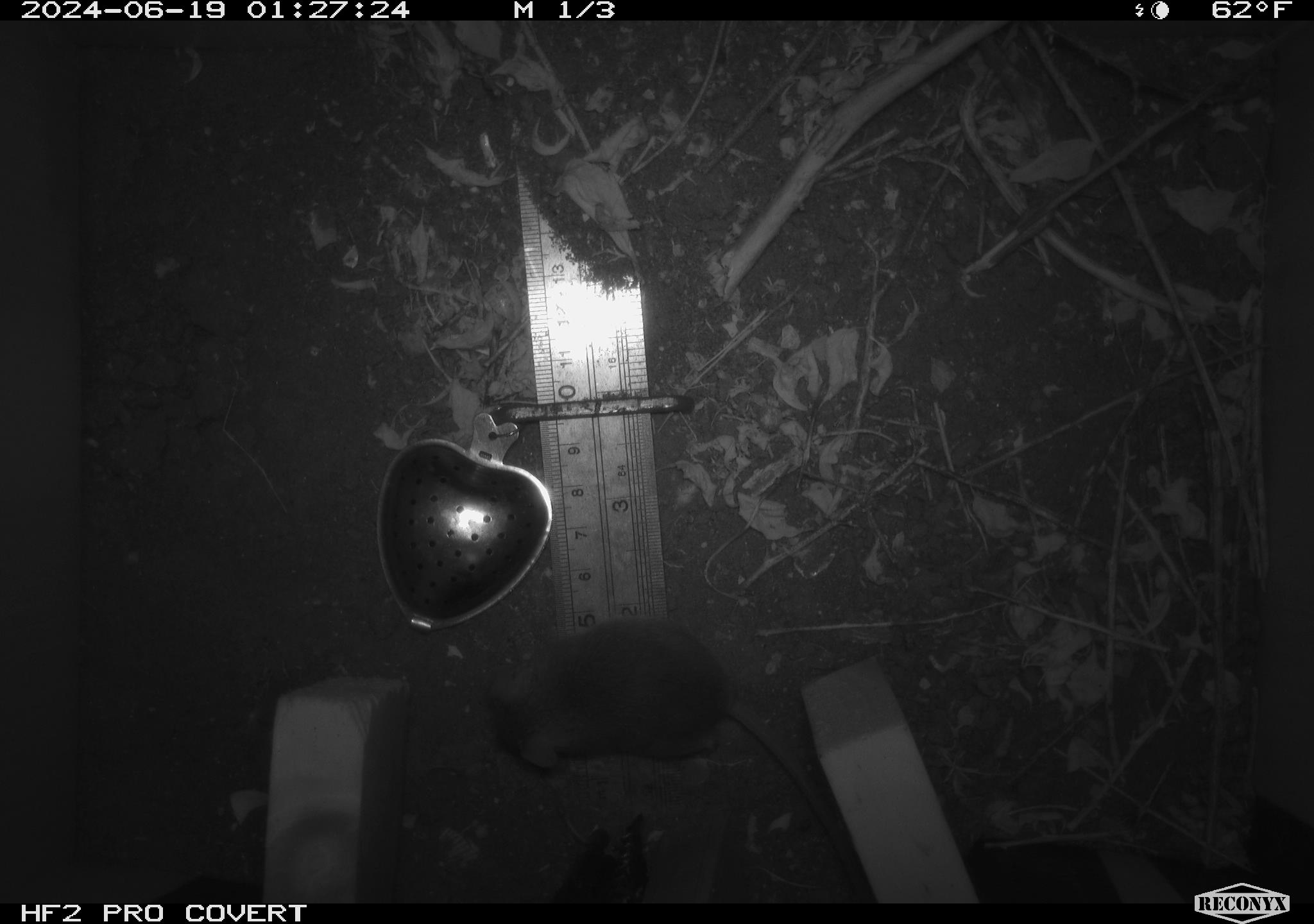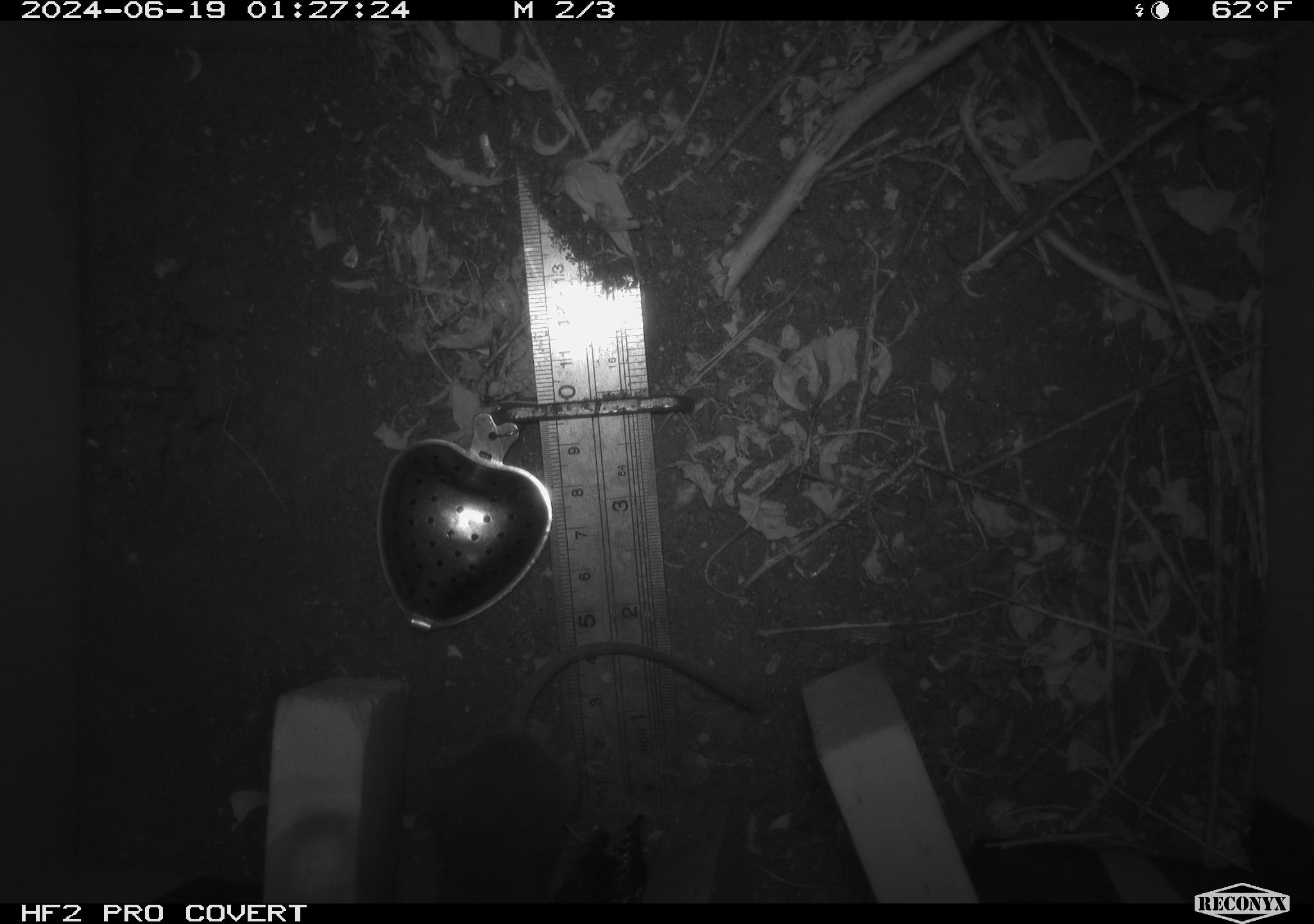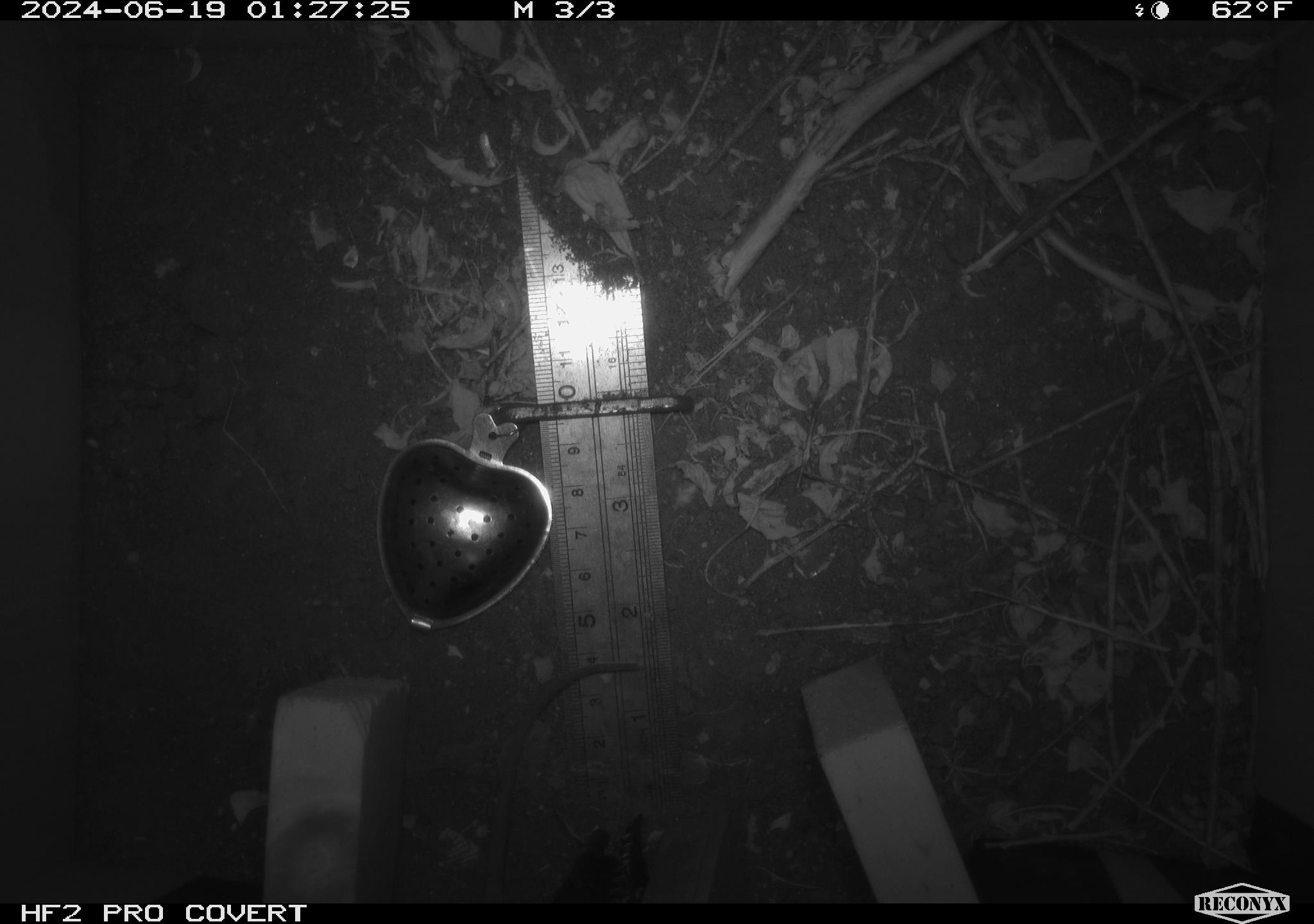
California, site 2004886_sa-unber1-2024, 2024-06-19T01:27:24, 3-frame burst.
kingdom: Animalia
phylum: Chordata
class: Mammalia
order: Rodentia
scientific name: Rodentia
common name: mouse species